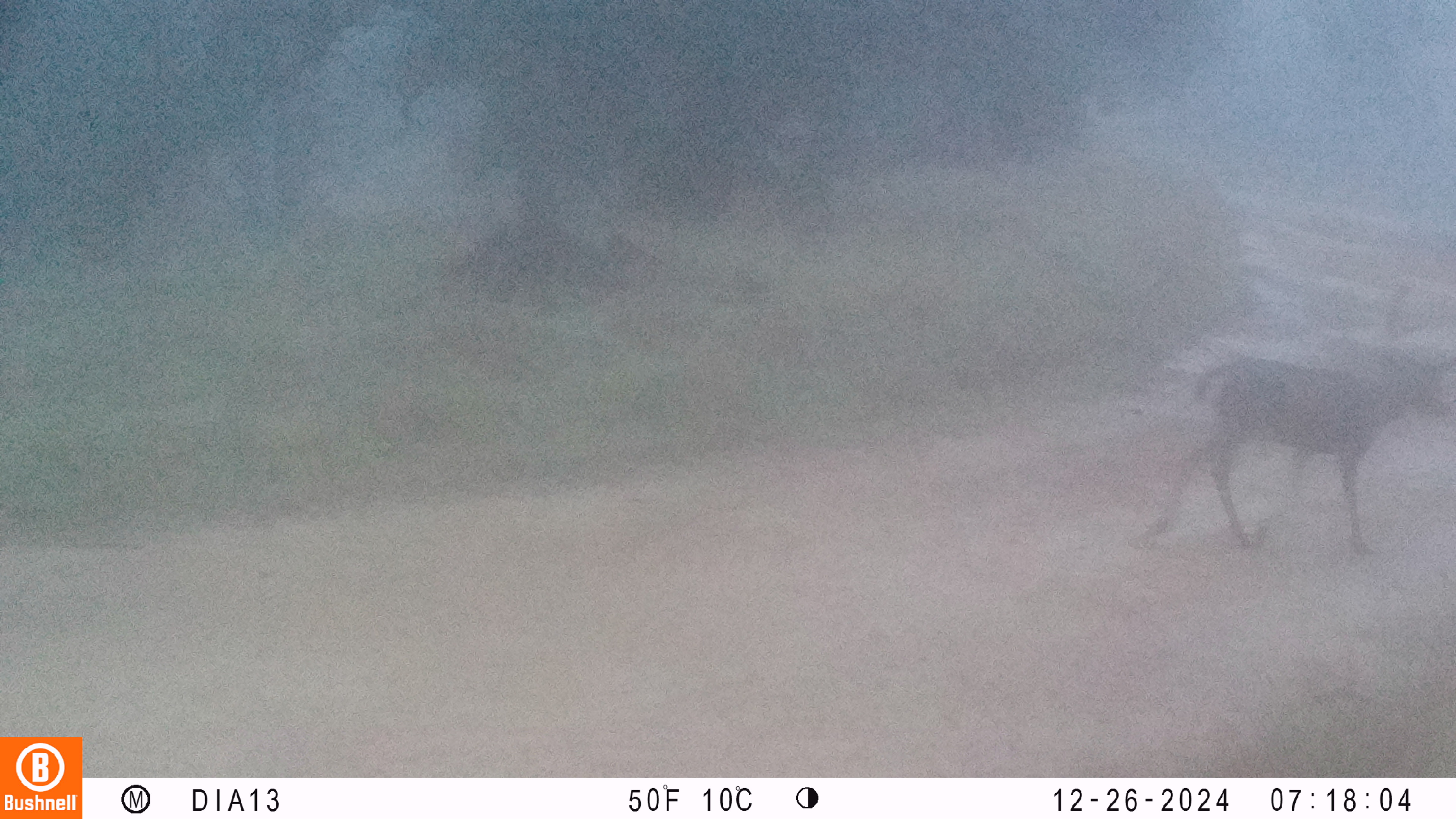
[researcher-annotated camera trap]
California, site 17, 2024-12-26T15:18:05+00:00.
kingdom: Animalia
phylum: Chordata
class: Mammalia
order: Artiodactyla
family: Cervidae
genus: Odocoileus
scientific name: Odocoileus hemionus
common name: mule deer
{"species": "mule deer (Odocoileus hemionus)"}